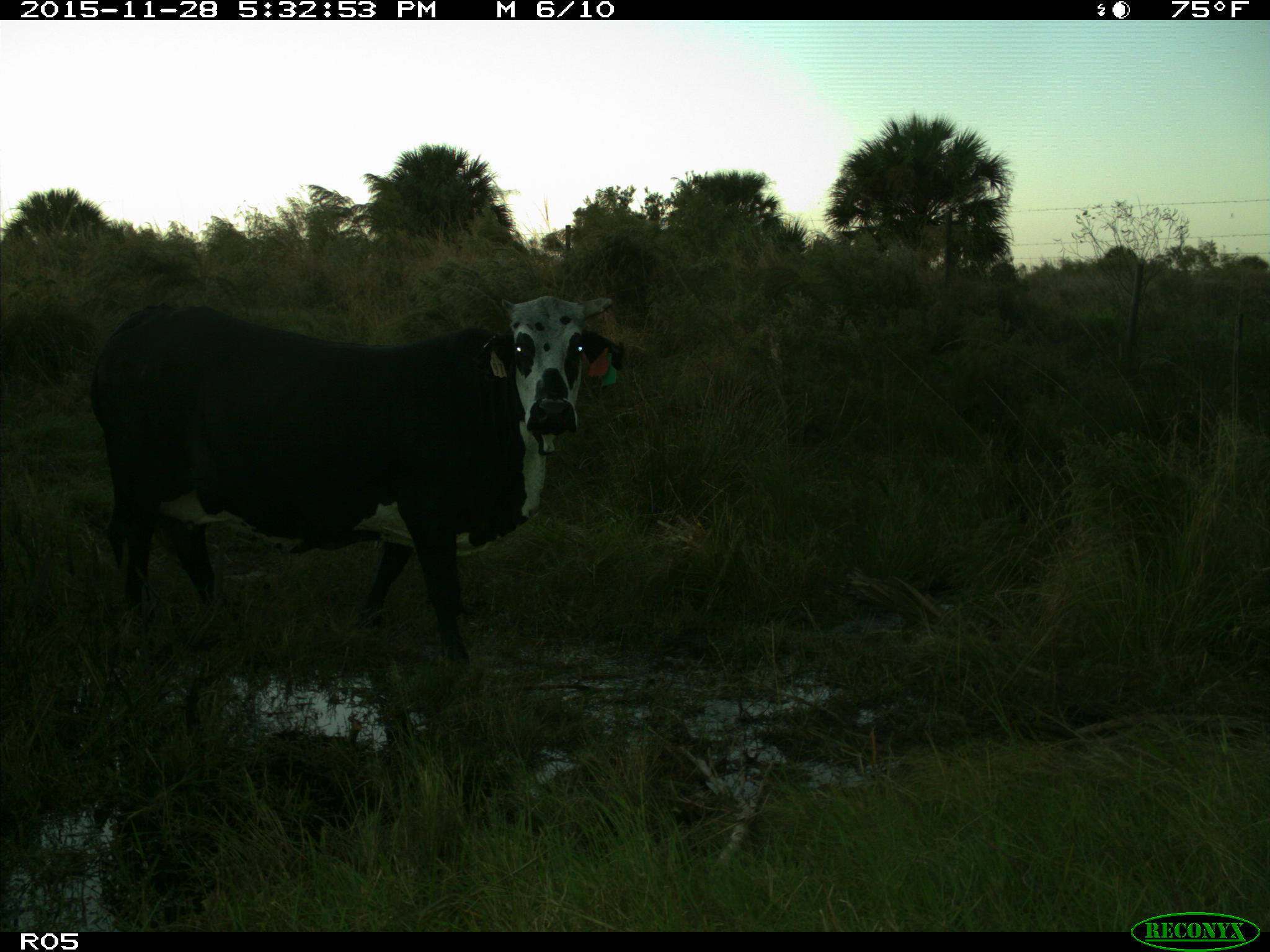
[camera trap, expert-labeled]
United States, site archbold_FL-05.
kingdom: Animalia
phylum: Chordata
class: Mammalia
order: Artiodactyla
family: Bovidae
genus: Bos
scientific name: Bos taurus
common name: domestic cow